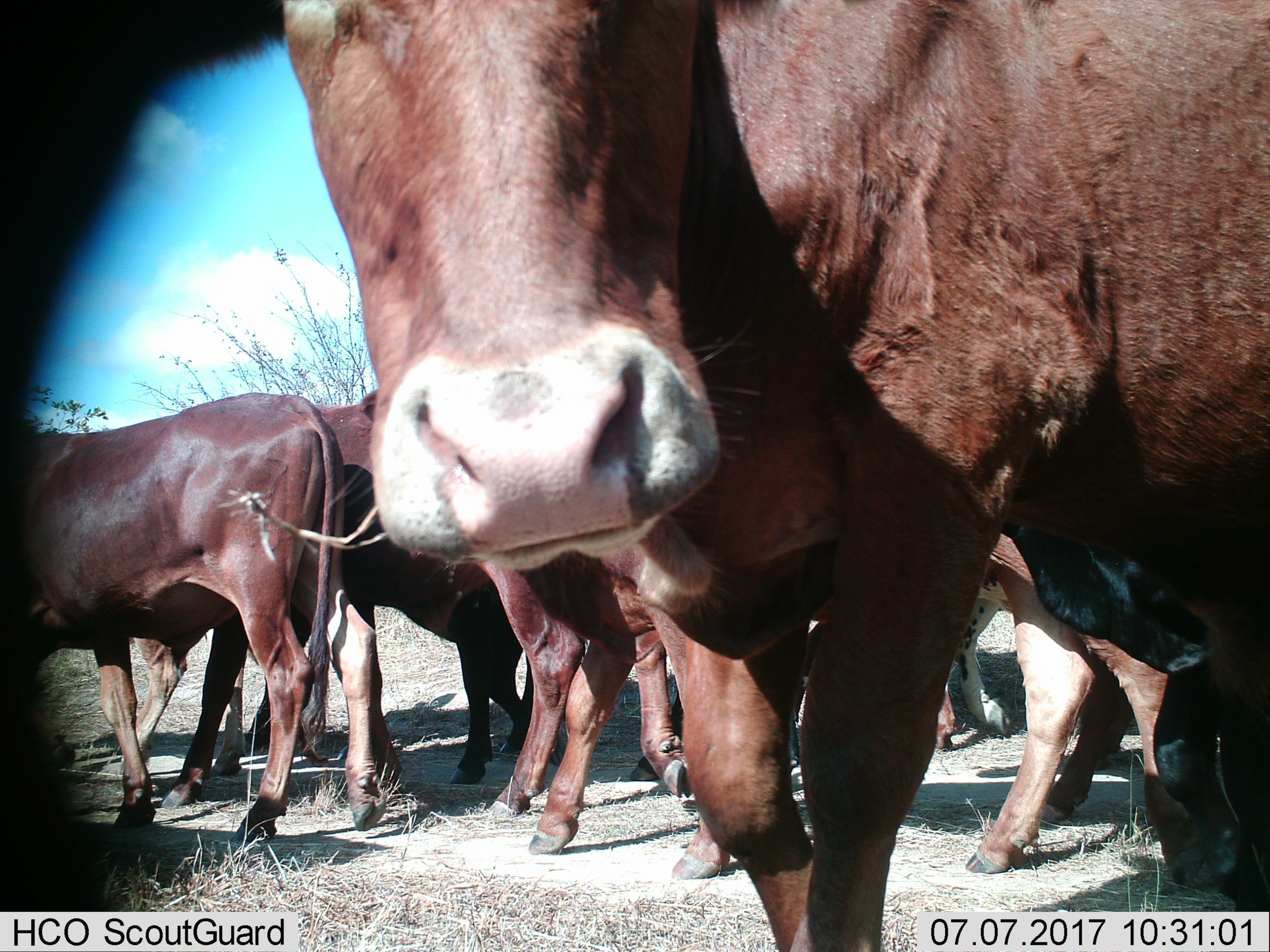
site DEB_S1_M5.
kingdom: Animalia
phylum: Chordata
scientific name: Vertebrata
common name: domestic animal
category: domesticanimal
Domesticanimal (domestic animal) (Vertebrata), count 8. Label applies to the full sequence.